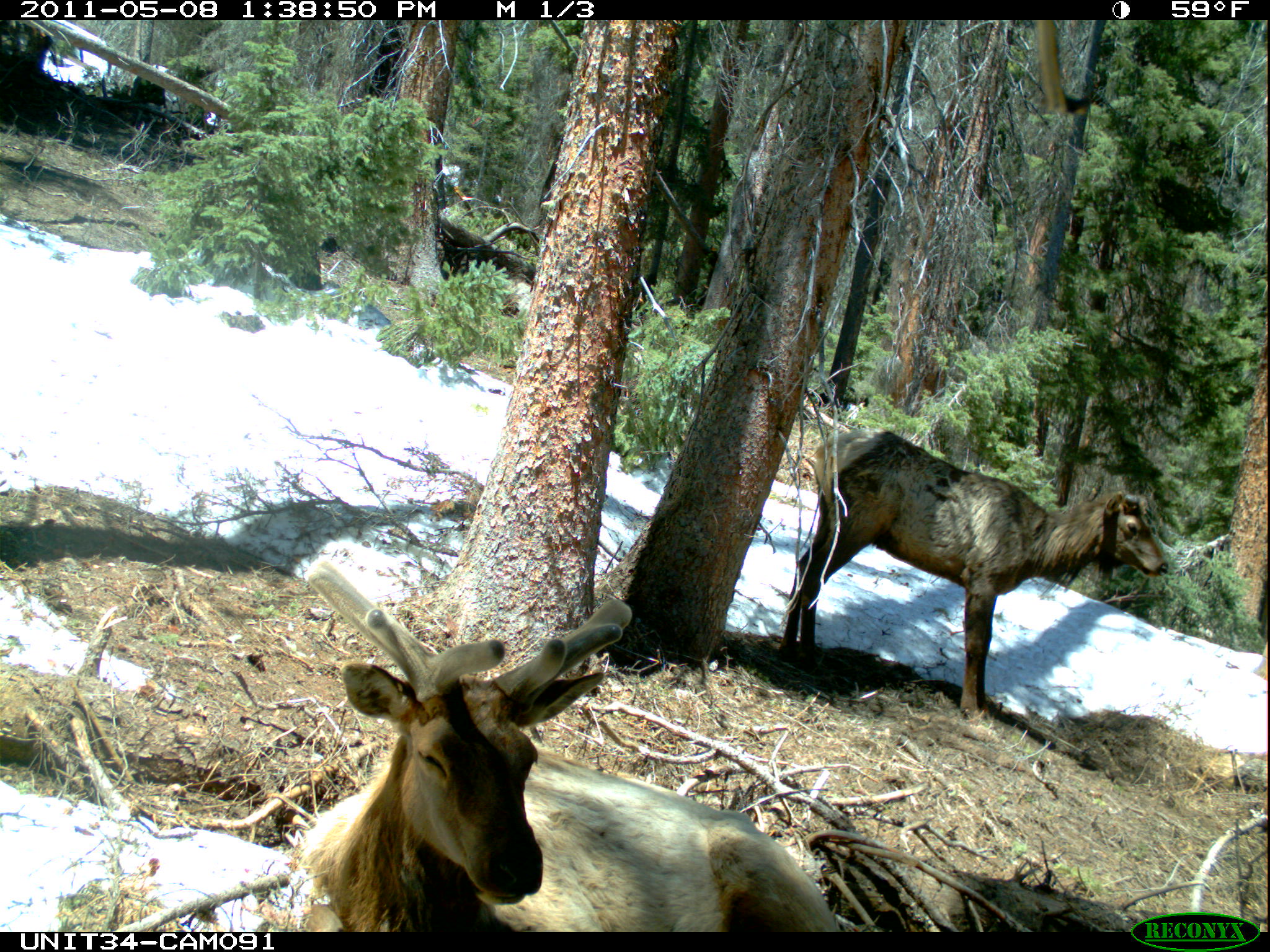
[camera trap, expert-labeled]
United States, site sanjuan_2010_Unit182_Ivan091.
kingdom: Animalia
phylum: Chordata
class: Mammalia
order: Artiodactyla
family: Cervidae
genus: Cervus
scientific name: Cervus elaphus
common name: red deer